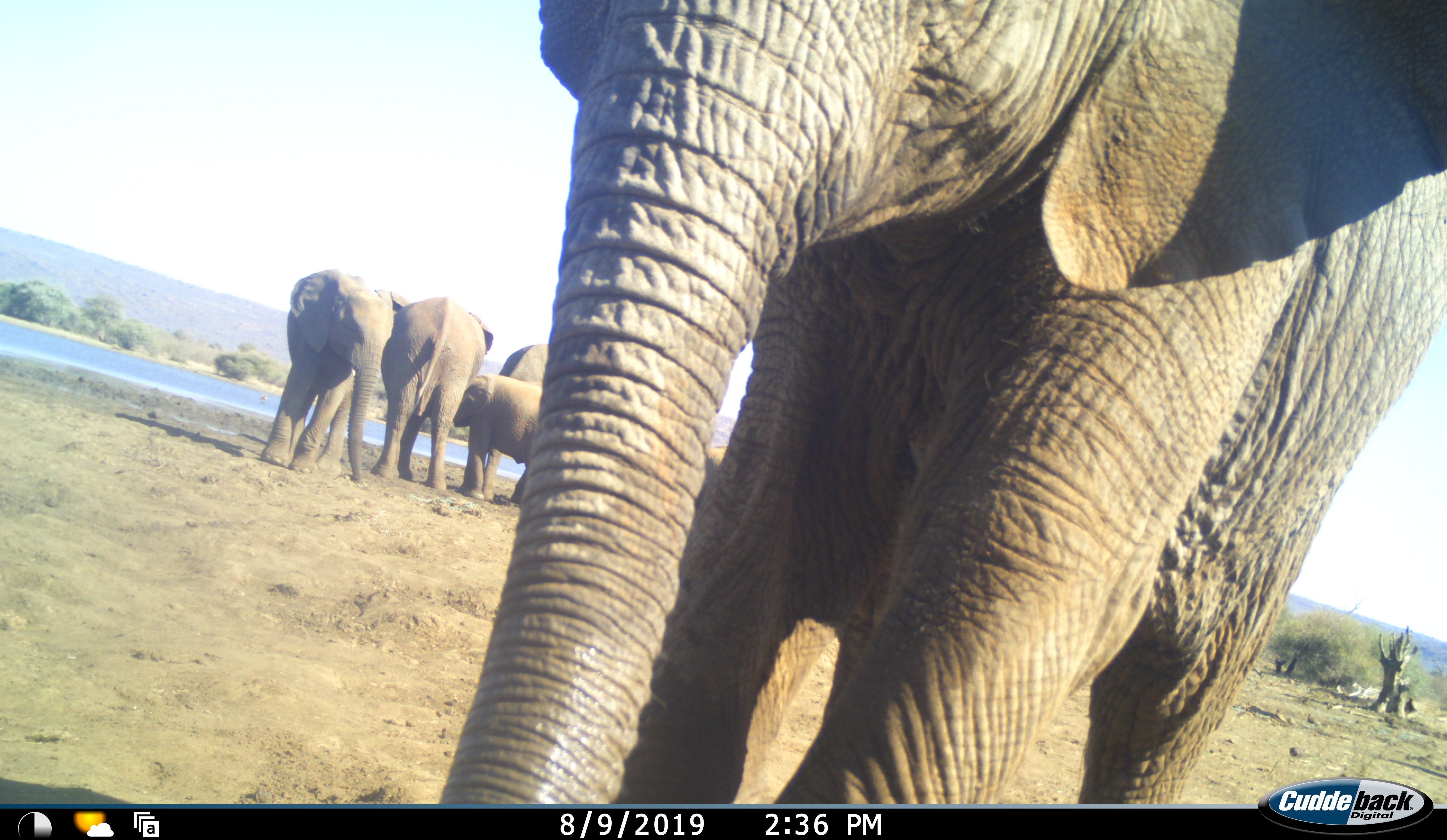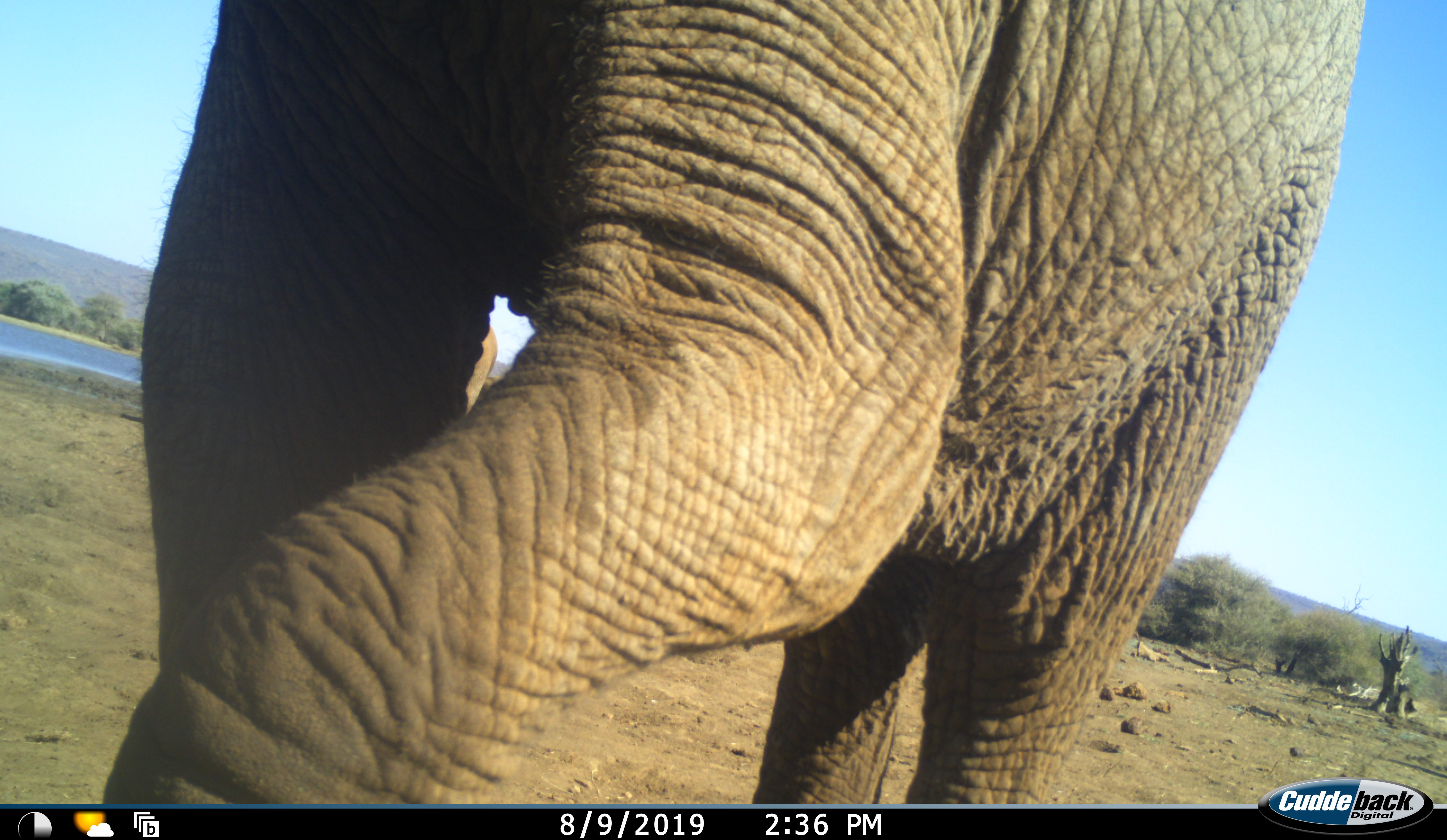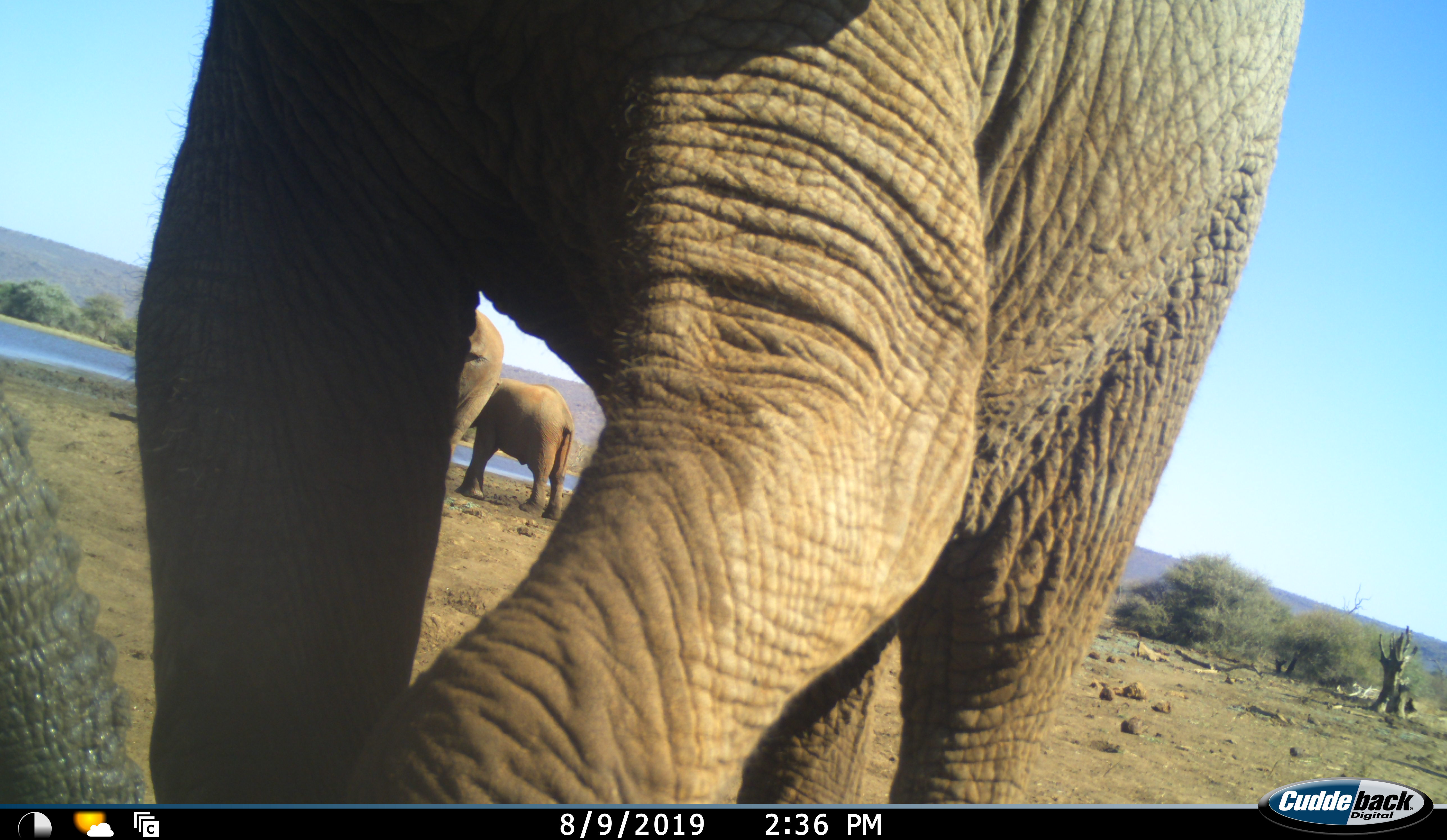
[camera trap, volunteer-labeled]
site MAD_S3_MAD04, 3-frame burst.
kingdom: Animalia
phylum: Chordata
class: Mammalia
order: Proboscidea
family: Elephantidae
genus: Loxodonta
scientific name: Loxodonta africana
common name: african bush elephant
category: elephant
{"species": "elephant (african bush elephant) (Loxodonta africana)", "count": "5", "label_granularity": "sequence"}